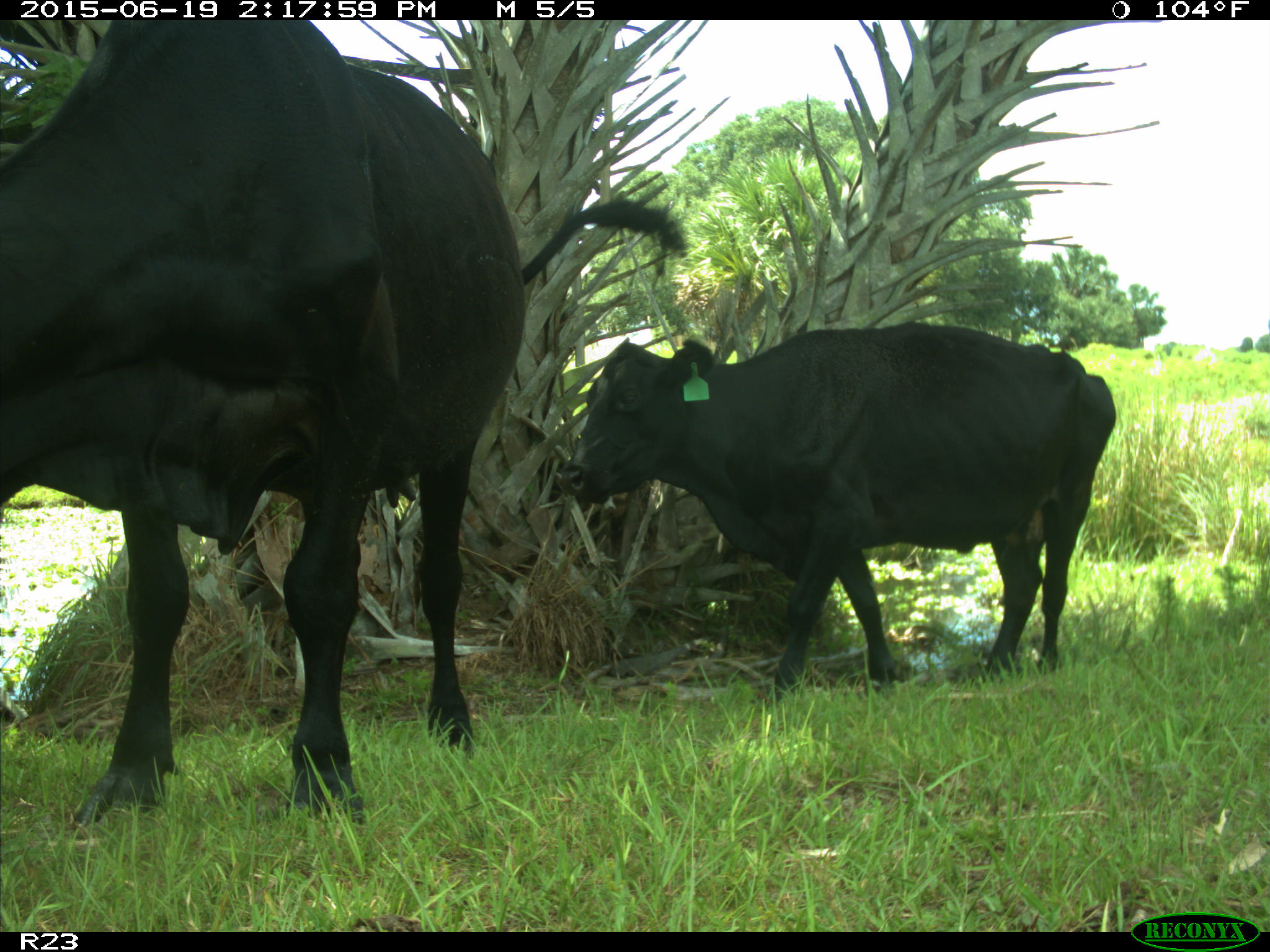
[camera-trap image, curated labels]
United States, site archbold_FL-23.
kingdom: Animalia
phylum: Chordata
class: Mammalia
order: Artiodactyla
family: Bovidae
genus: Bos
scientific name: Bos taurus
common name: domestic cow